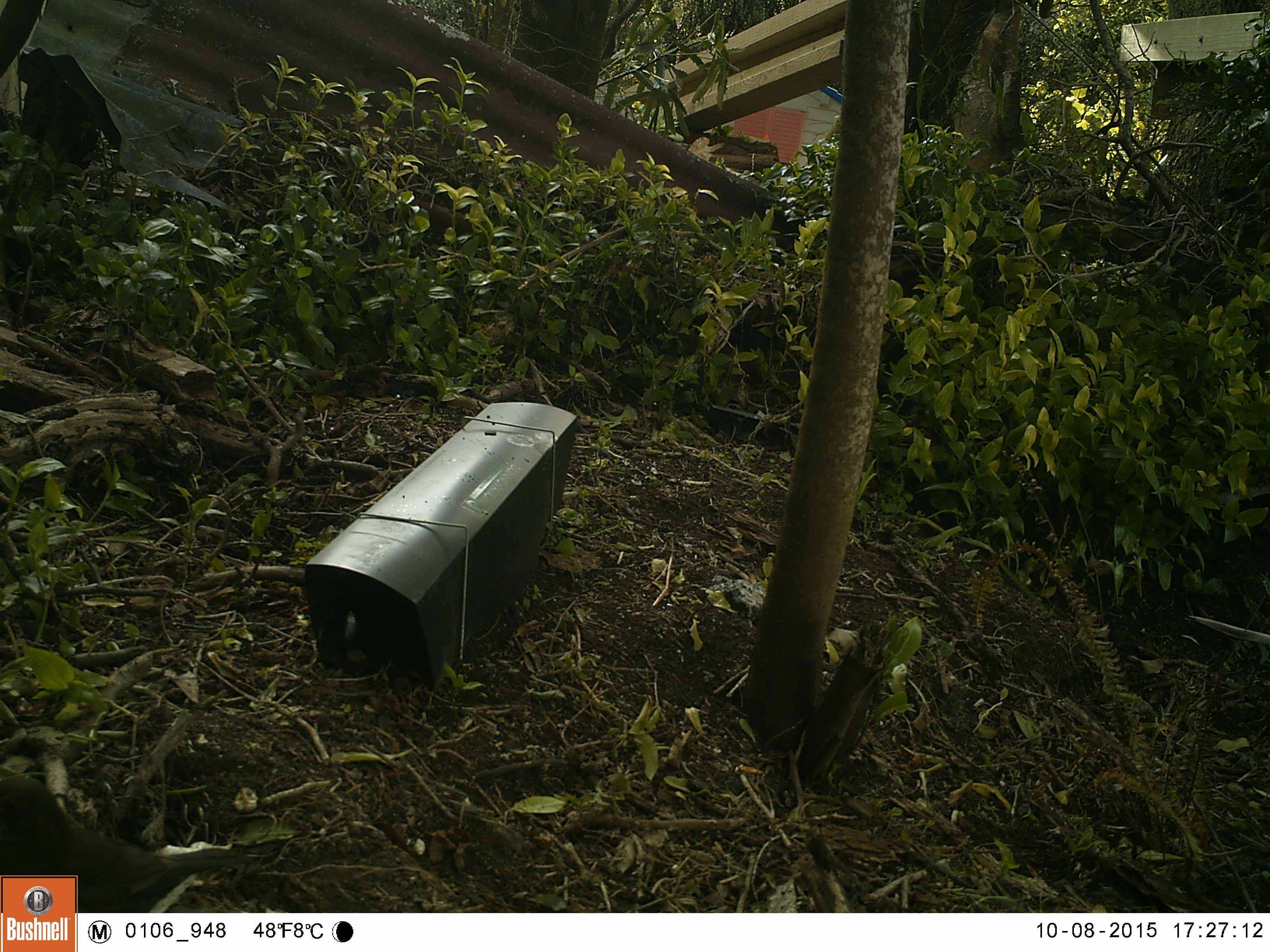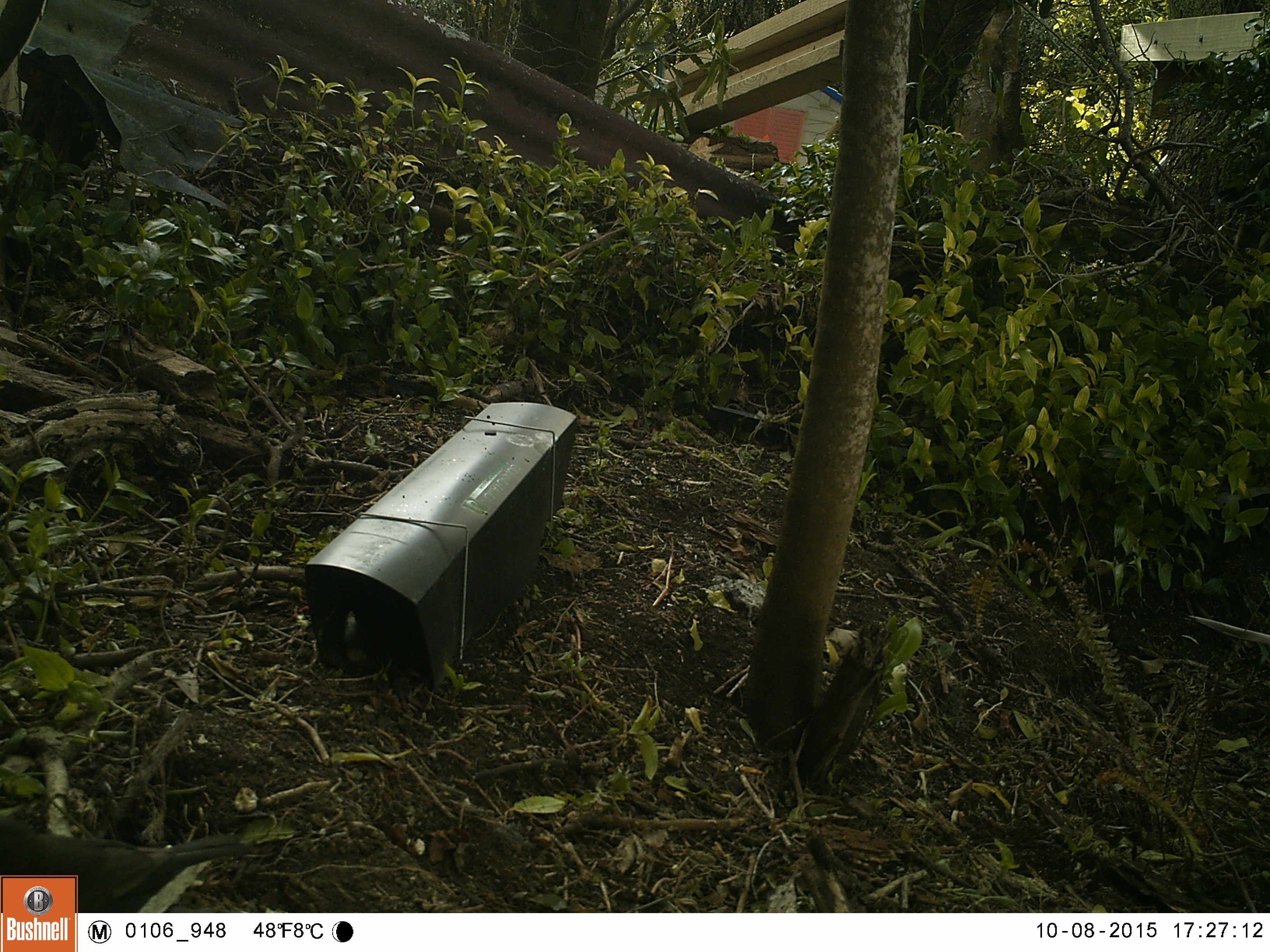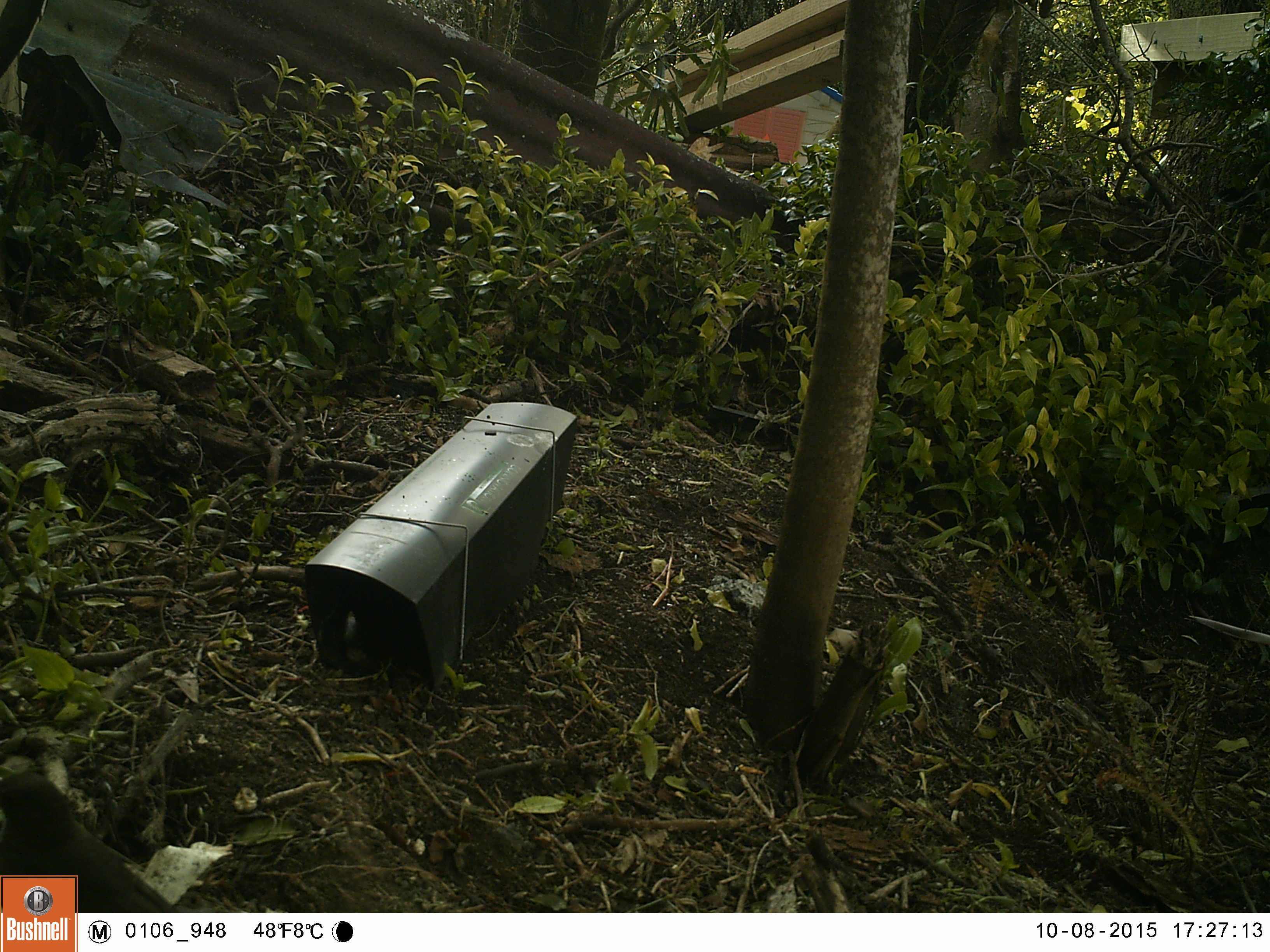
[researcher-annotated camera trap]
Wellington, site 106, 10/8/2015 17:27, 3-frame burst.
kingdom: Animalia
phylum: Chordata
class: Aves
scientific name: Aves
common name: bird